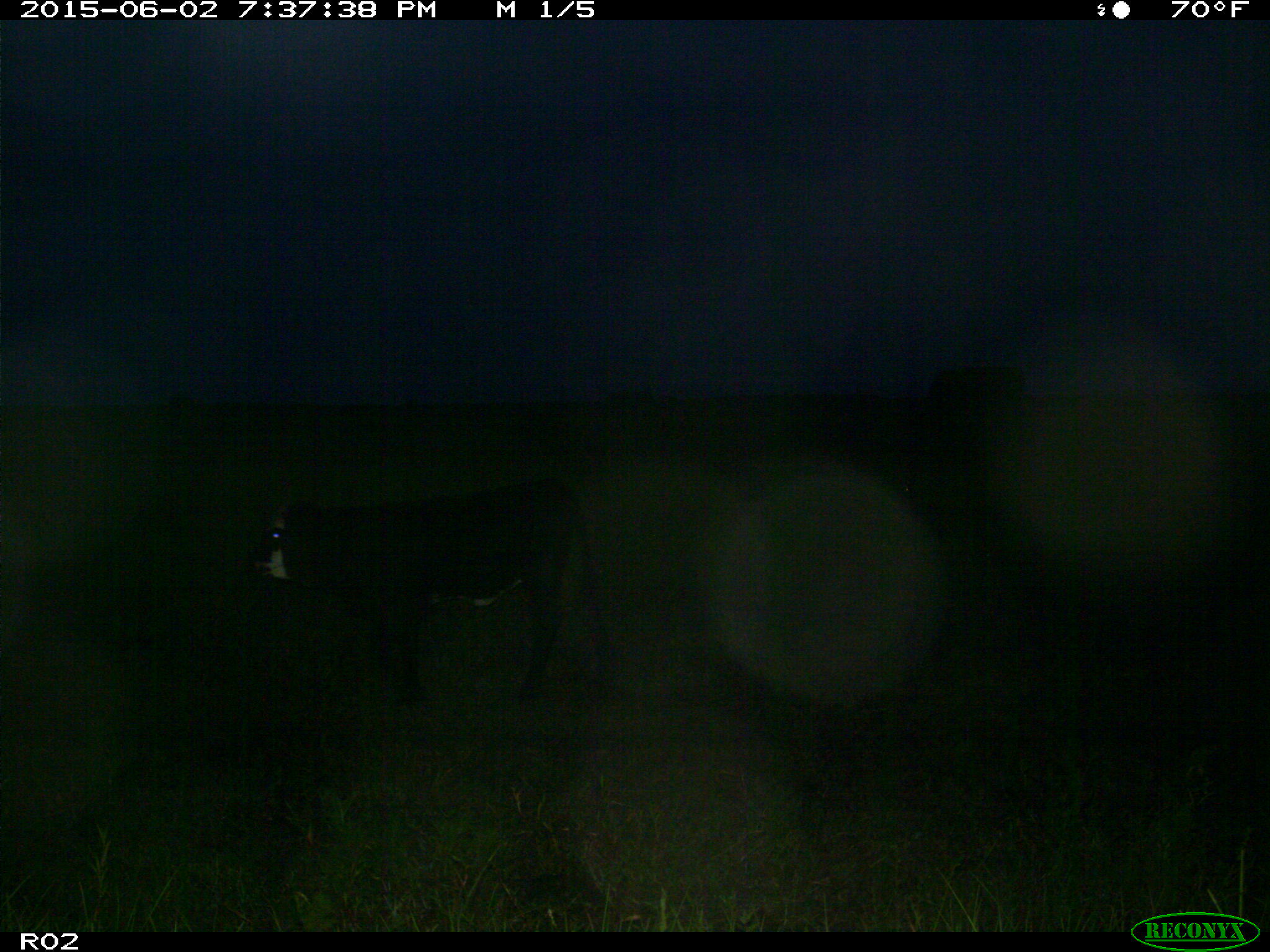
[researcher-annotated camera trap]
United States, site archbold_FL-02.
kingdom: Animalia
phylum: Chordata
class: Mammalia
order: Artiodactyla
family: Bovidae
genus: Bos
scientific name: Bos taurus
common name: domestic cow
Bos taurus (domestic cow).